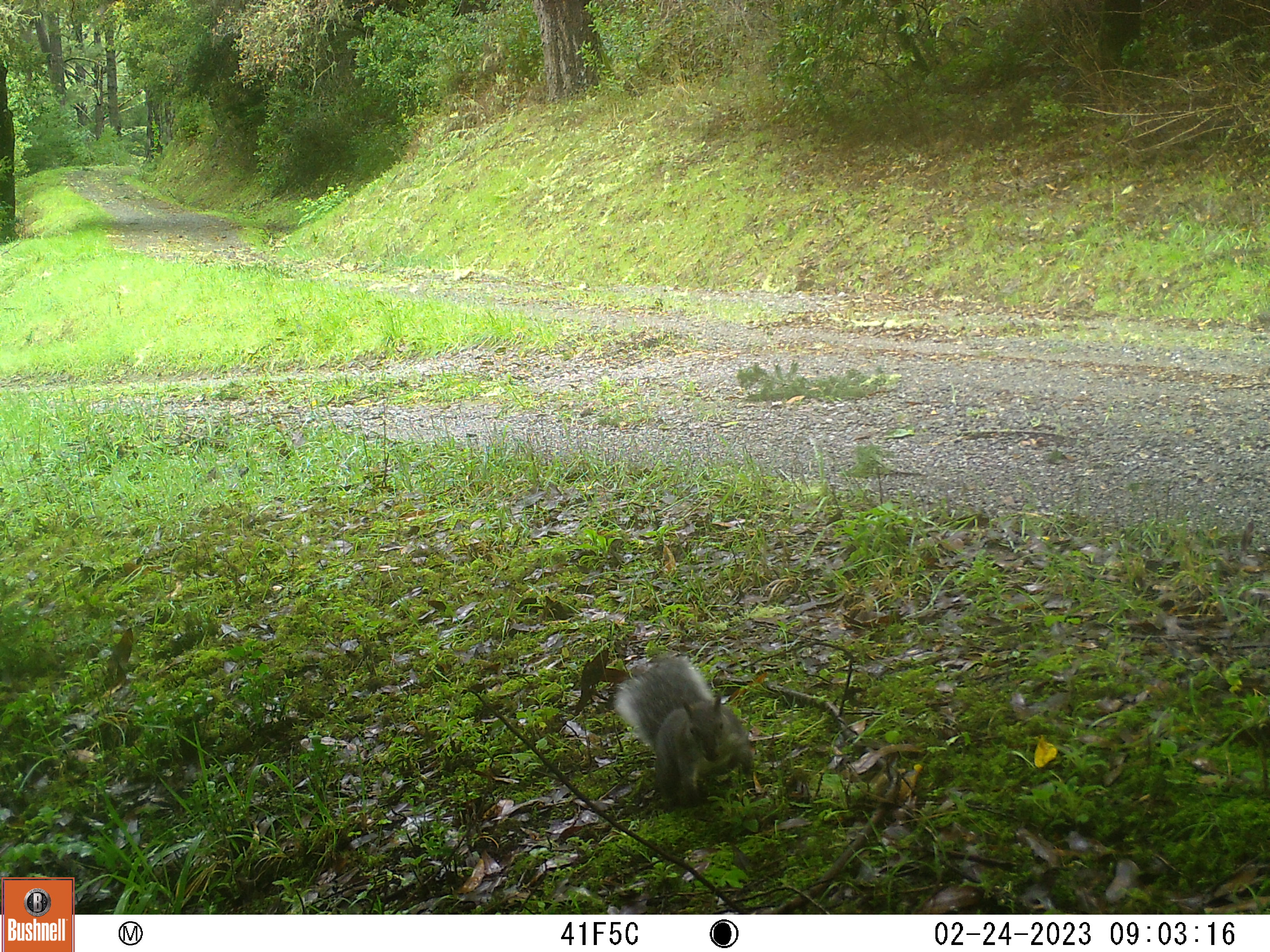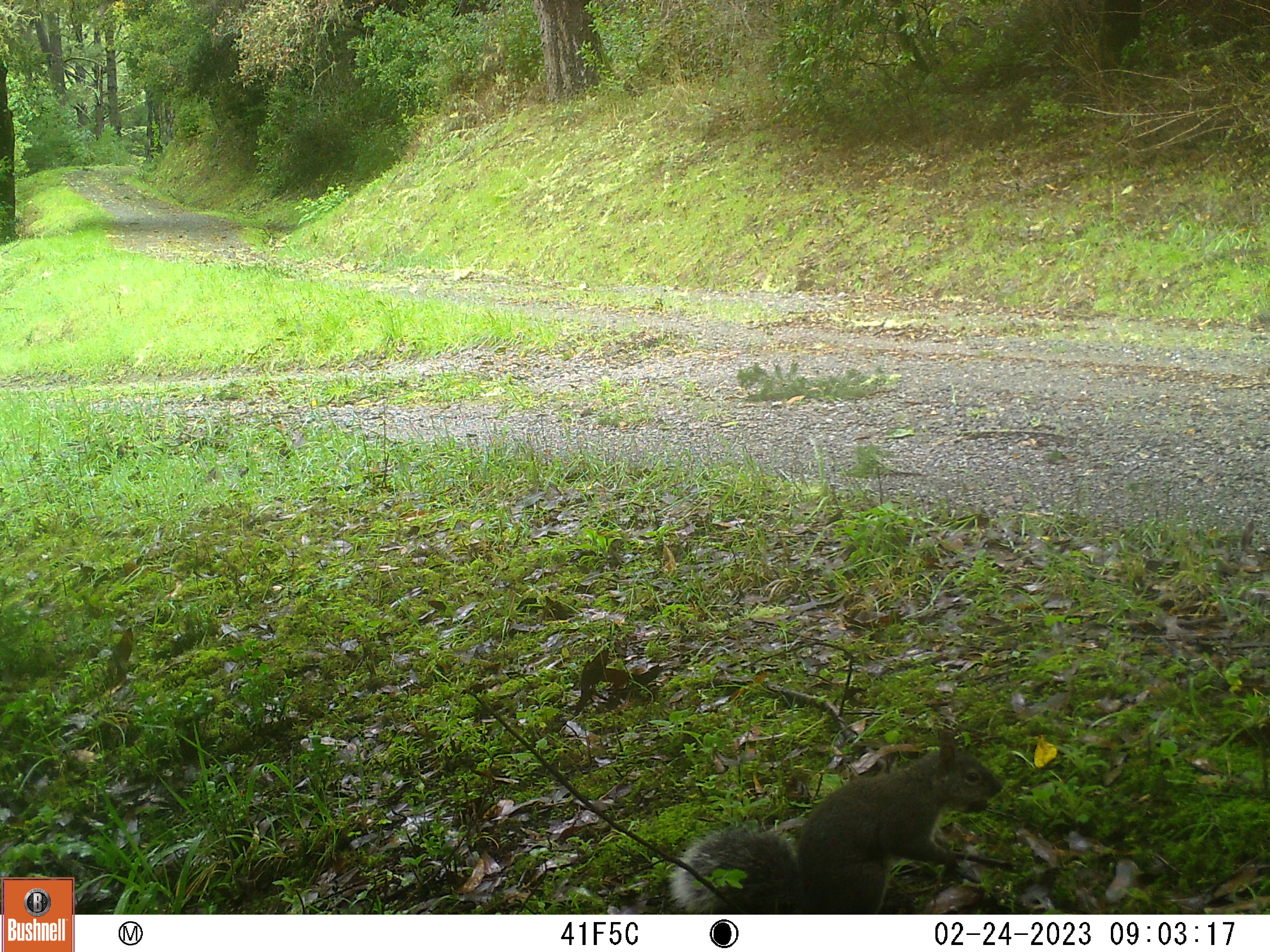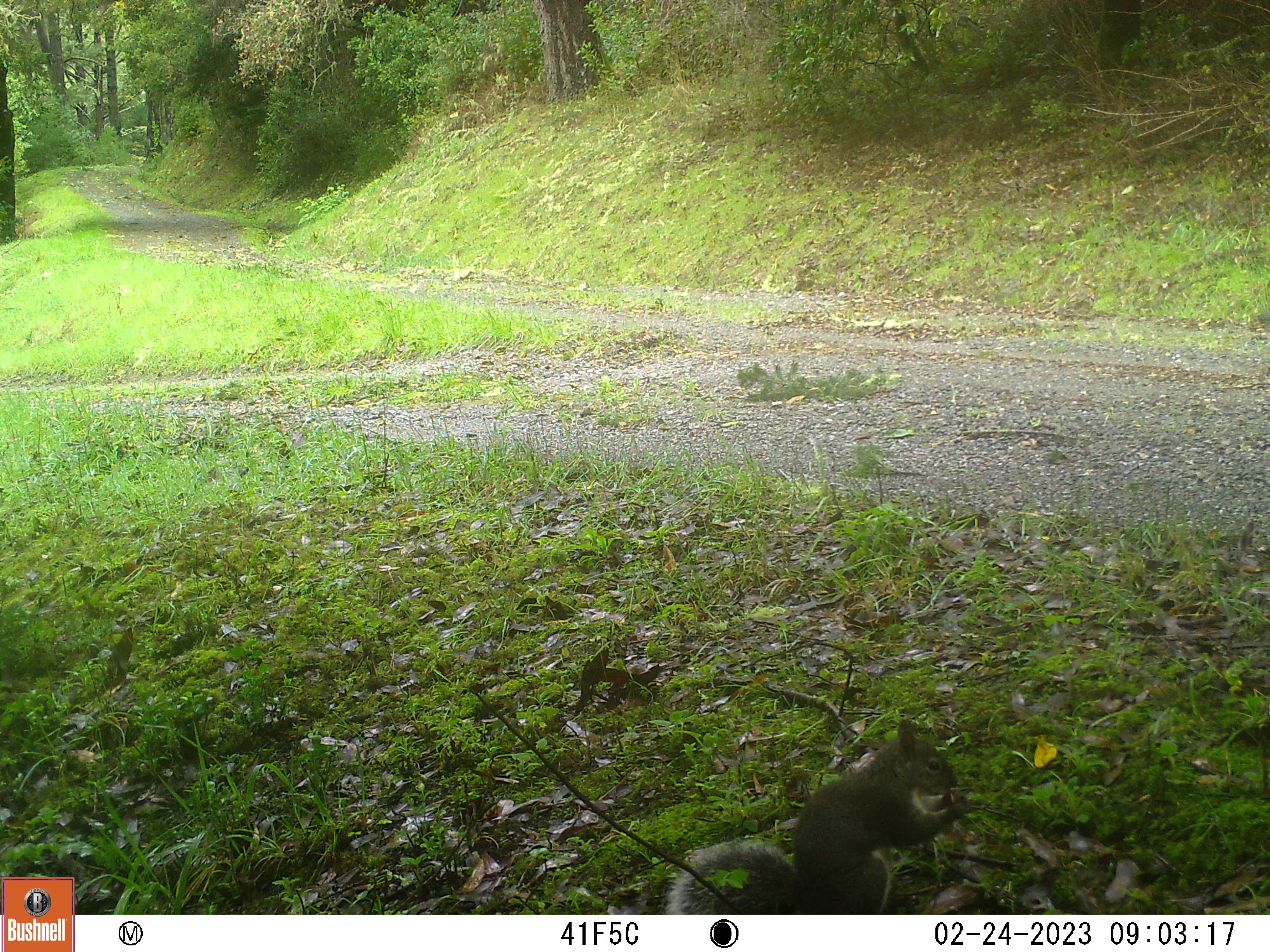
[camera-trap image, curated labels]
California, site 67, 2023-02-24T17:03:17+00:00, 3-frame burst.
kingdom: Animalia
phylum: Chordata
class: Mammalia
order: Rodentia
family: Sciuridae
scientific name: Sciuridae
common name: squirrel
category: unknown squirrel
Unknown squirrel (squirrel) (Sciuridae).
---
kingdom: Animalia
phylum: Chordata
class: Mammalia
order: Rodentia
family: Sciuridae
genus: Sciurus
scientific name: Sciurus griseus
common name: western gray squirrel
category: western grey squirrel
Western grey squirrel (western gray squirrel) (Sciurus griseus).